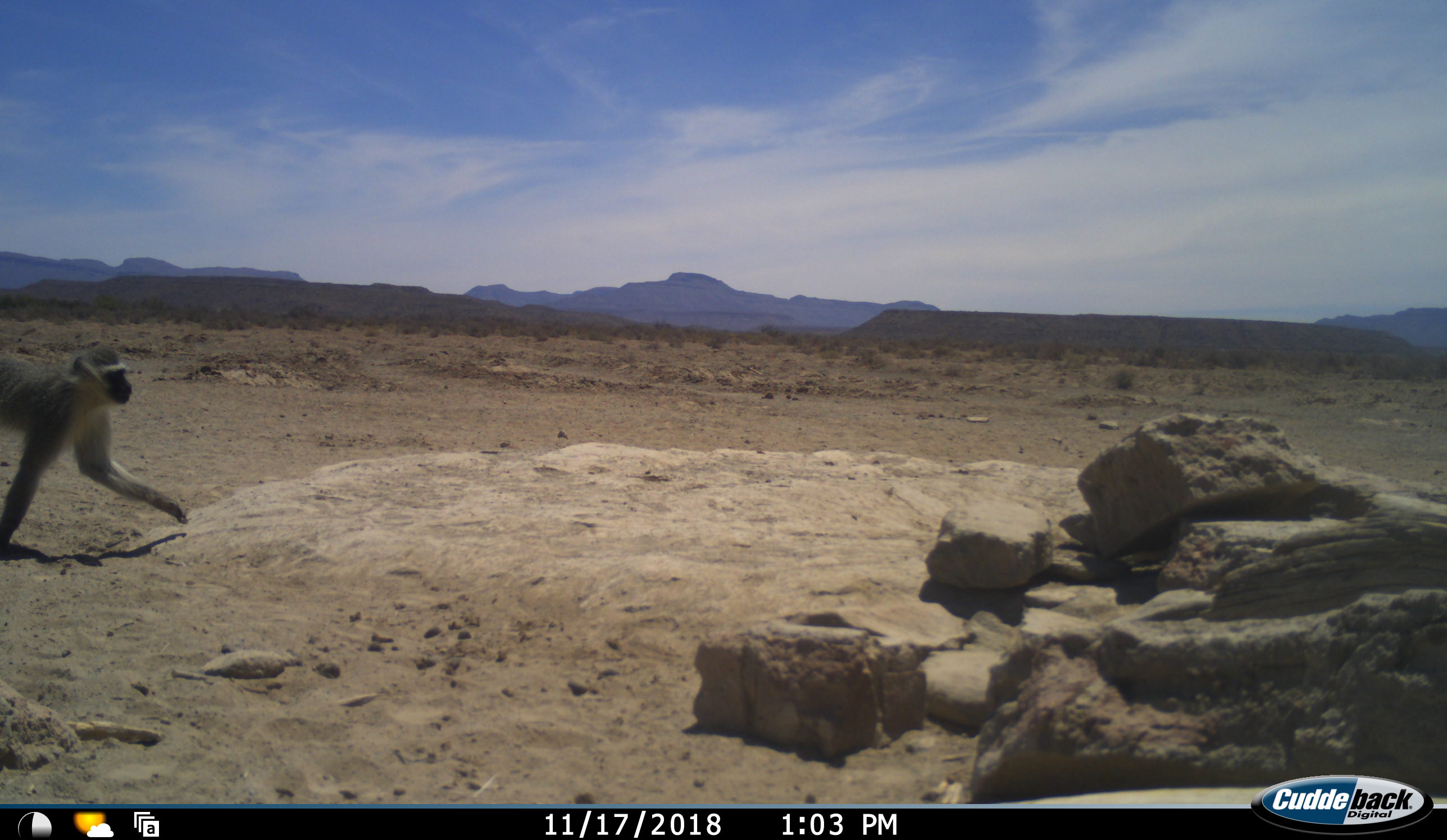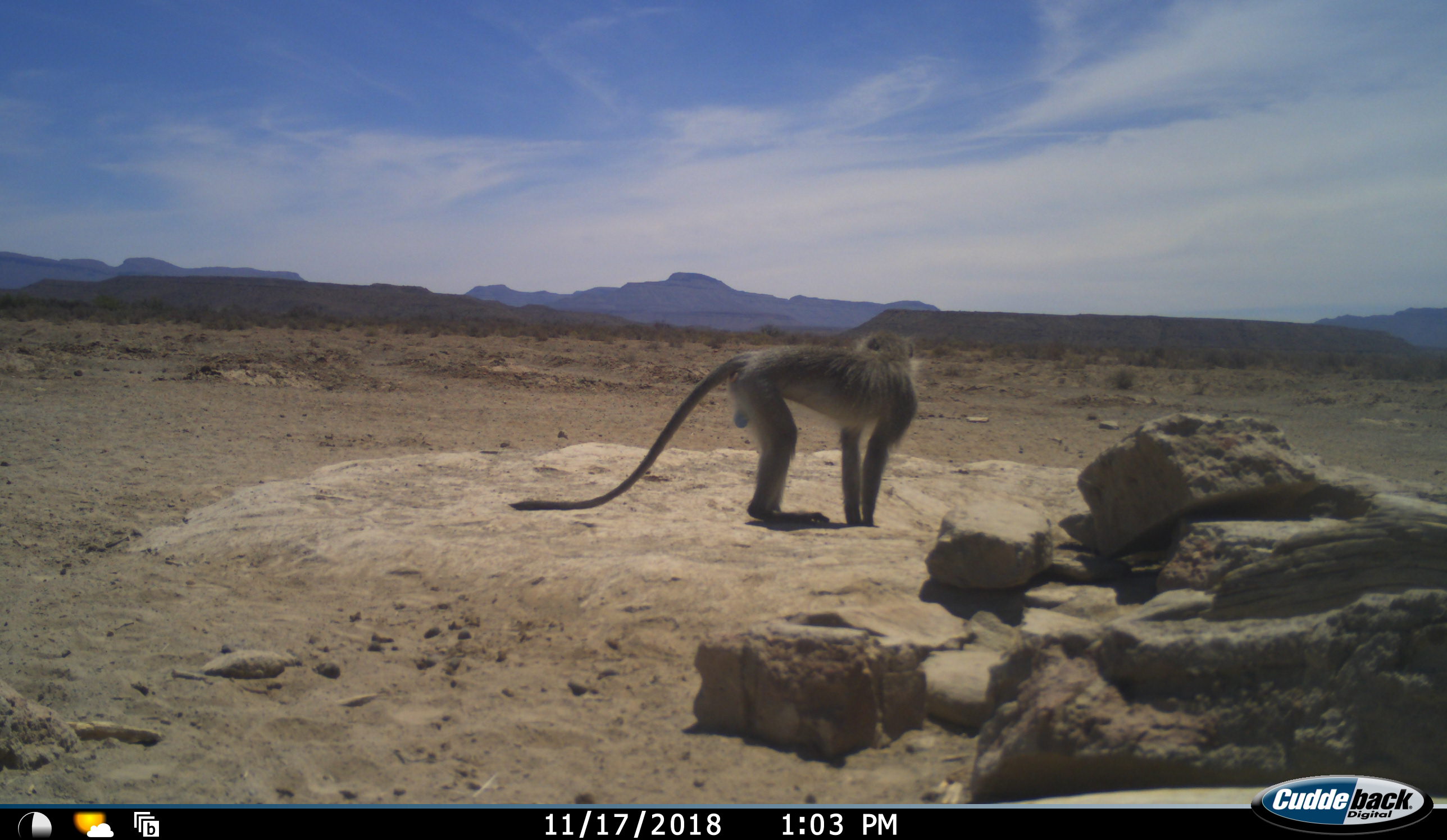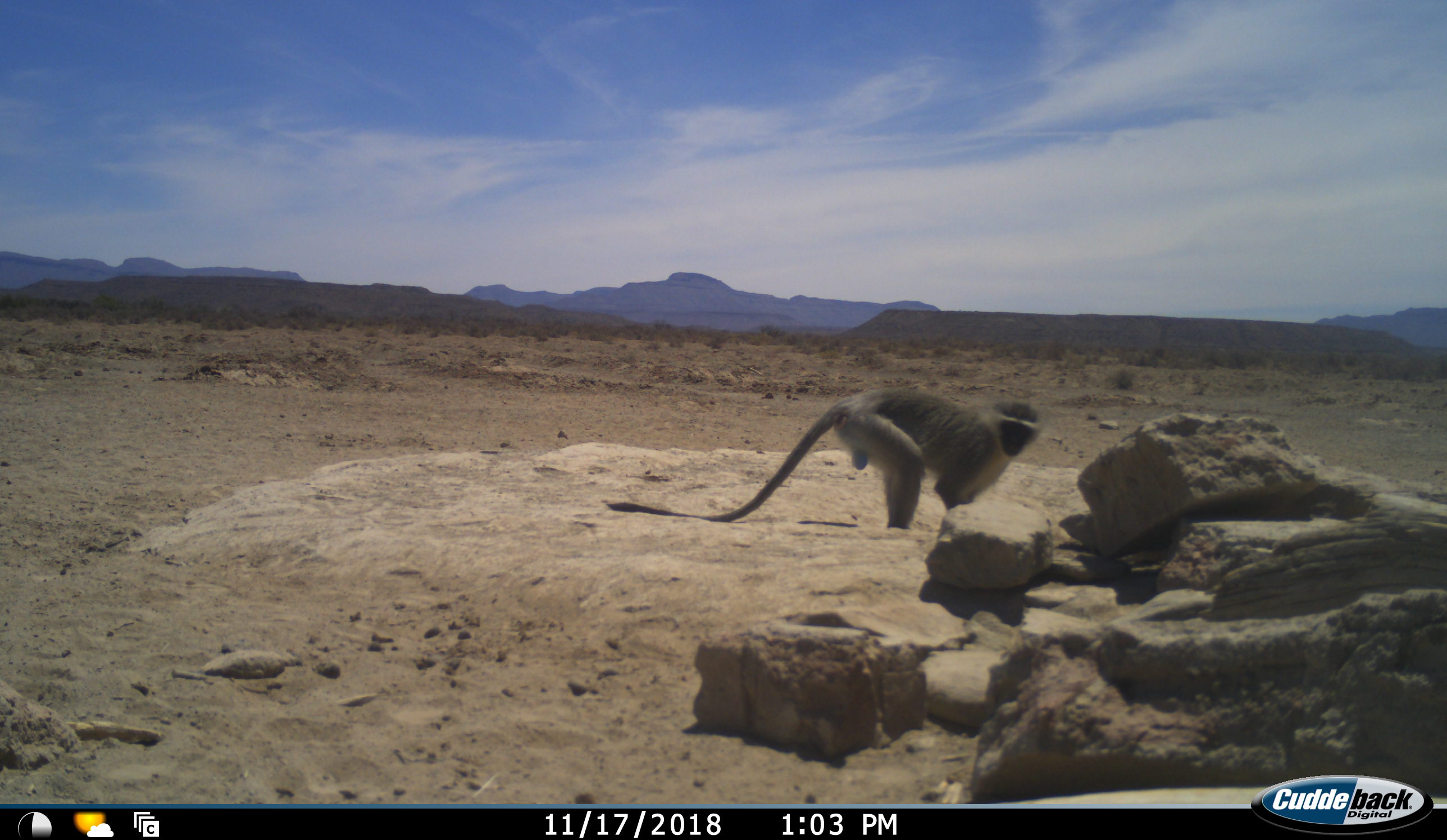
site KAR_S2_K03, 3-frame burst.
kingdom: Animalia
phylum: Chordata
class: Mammalia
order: Primates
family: Cercopithecidae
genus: Chlorocebus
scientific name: Chlorocebus pygerythrus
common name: vervet monkey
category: monkeyvervet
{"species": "monkeyvervet (vervet monkey) (Chlorocebus pygerythrus)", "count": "1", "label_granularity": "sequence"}